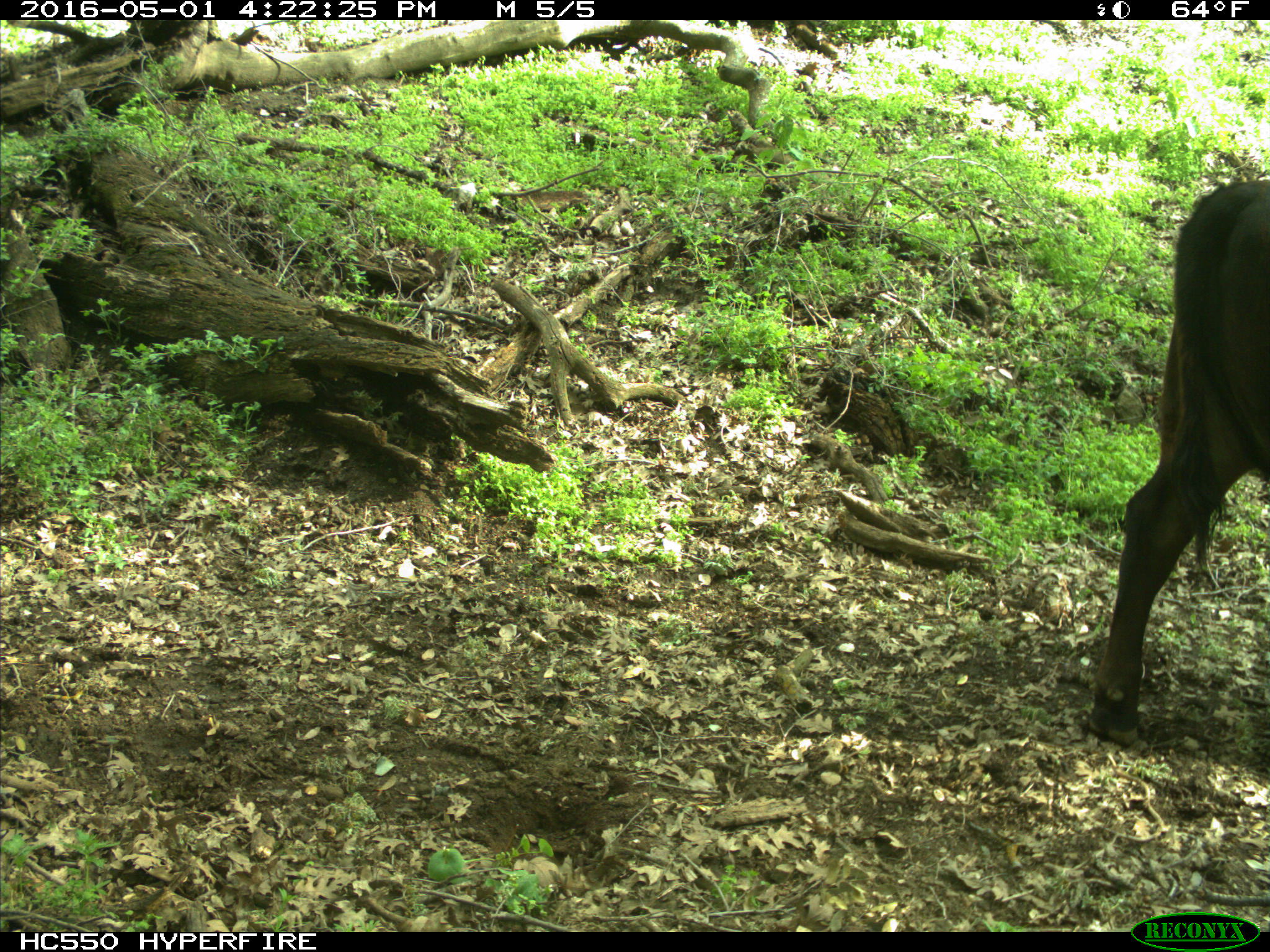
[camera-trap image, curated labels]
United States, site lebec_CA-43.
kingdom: Animalia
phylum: Chordata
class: Mammalia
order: Artiodactyla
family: Bovidae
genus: Bos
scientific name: Bos taurus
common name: domestic cow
Bos taurus (domestic cow).